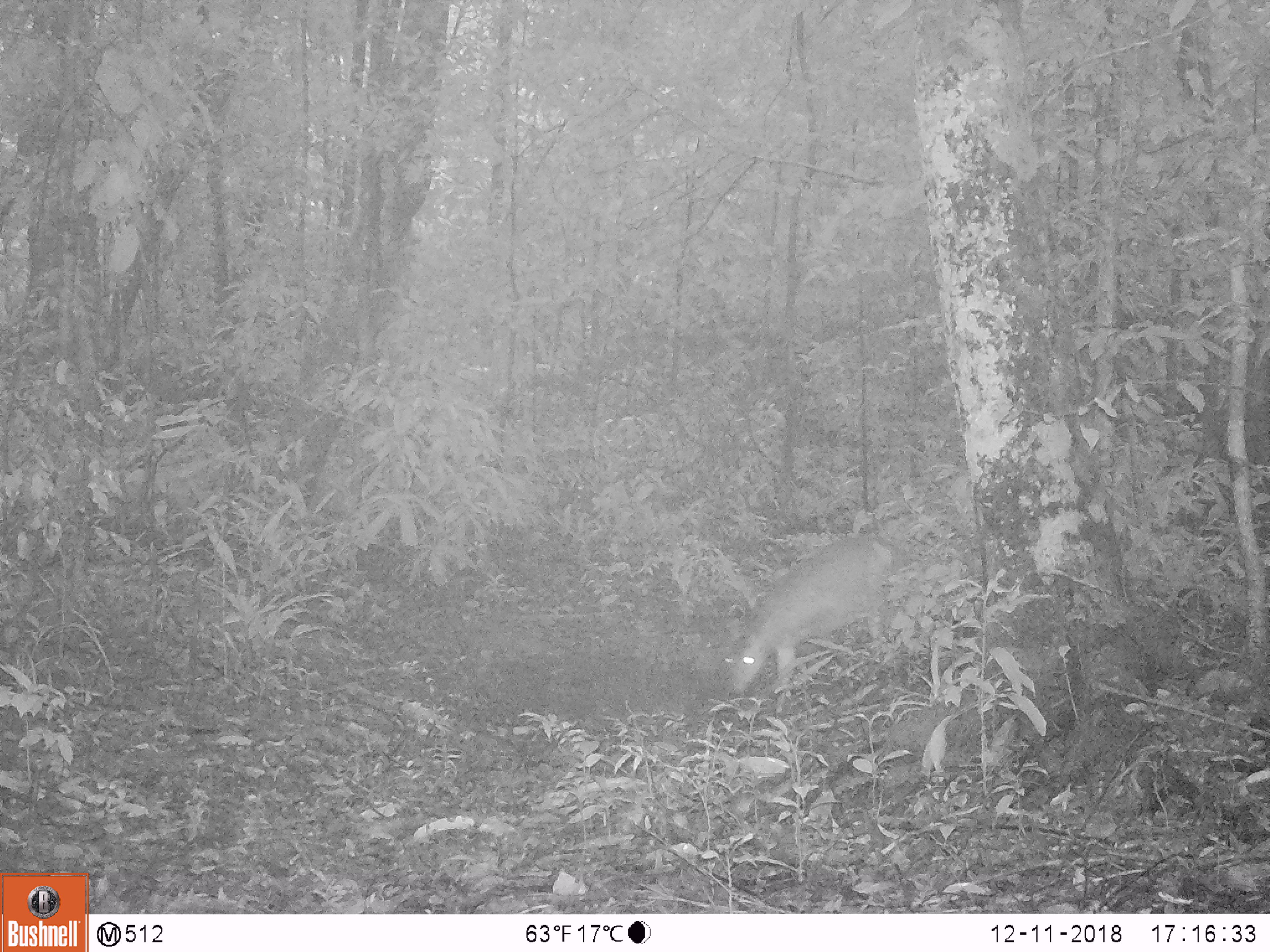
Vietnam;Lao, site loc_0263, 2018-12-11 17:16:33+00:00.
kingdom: Animalia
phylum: Chordata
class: Mammalia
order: Artiodactyla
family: Cervidae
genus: Muntiacus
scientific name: Muntiacus vuquangensis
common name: large-antlered muntjac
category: large antlered muntjac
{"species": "large antlered muntjac (large-antlered muntjac) (Muntiacus vuquangensis)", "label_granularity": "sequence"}